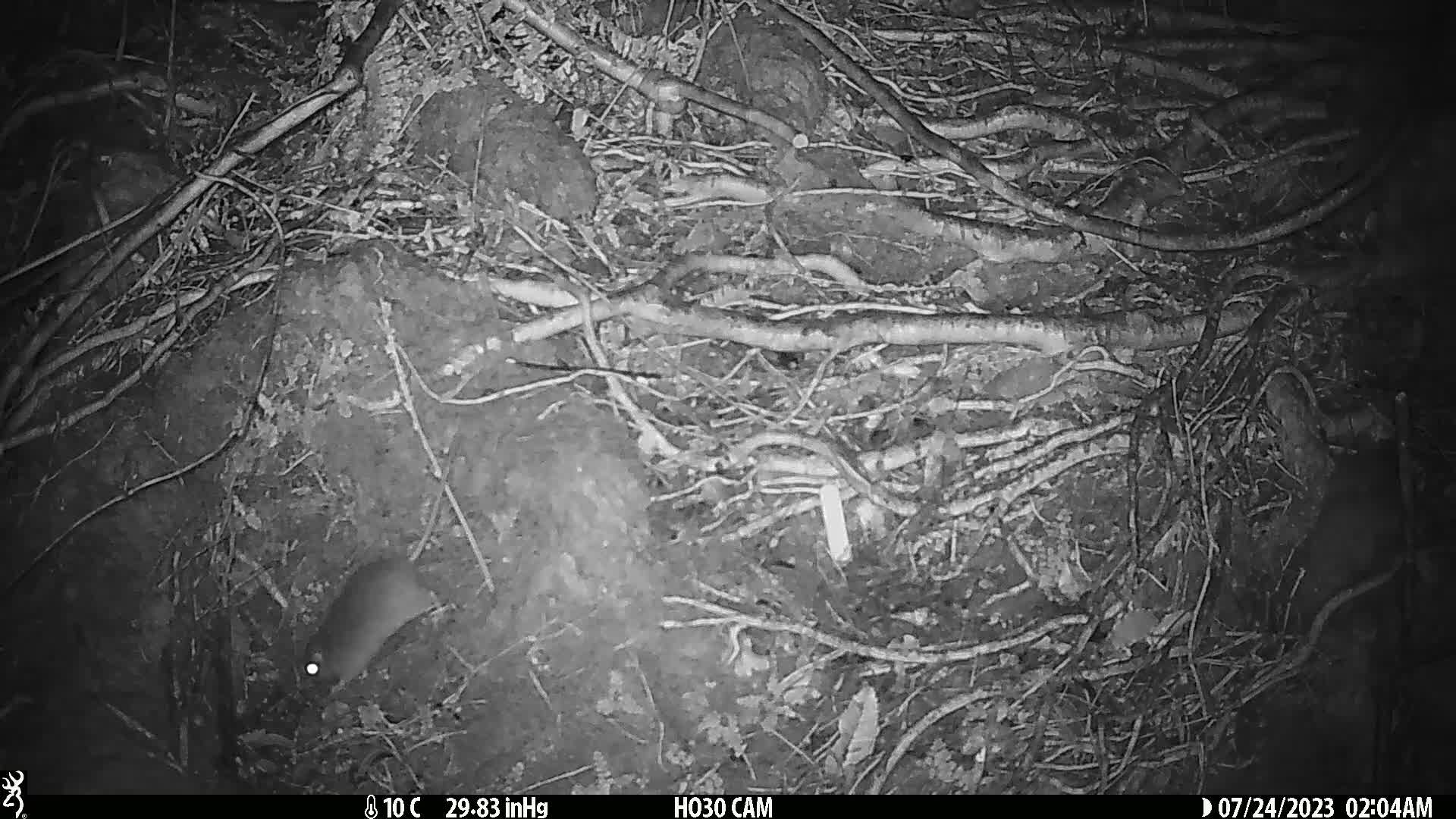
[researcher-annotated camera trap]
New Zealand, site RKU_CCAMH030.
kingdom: Animalia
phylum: Chordata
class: Mammalia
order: Rodentia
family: Muridae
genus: Rattus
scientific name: Rattus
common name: rat